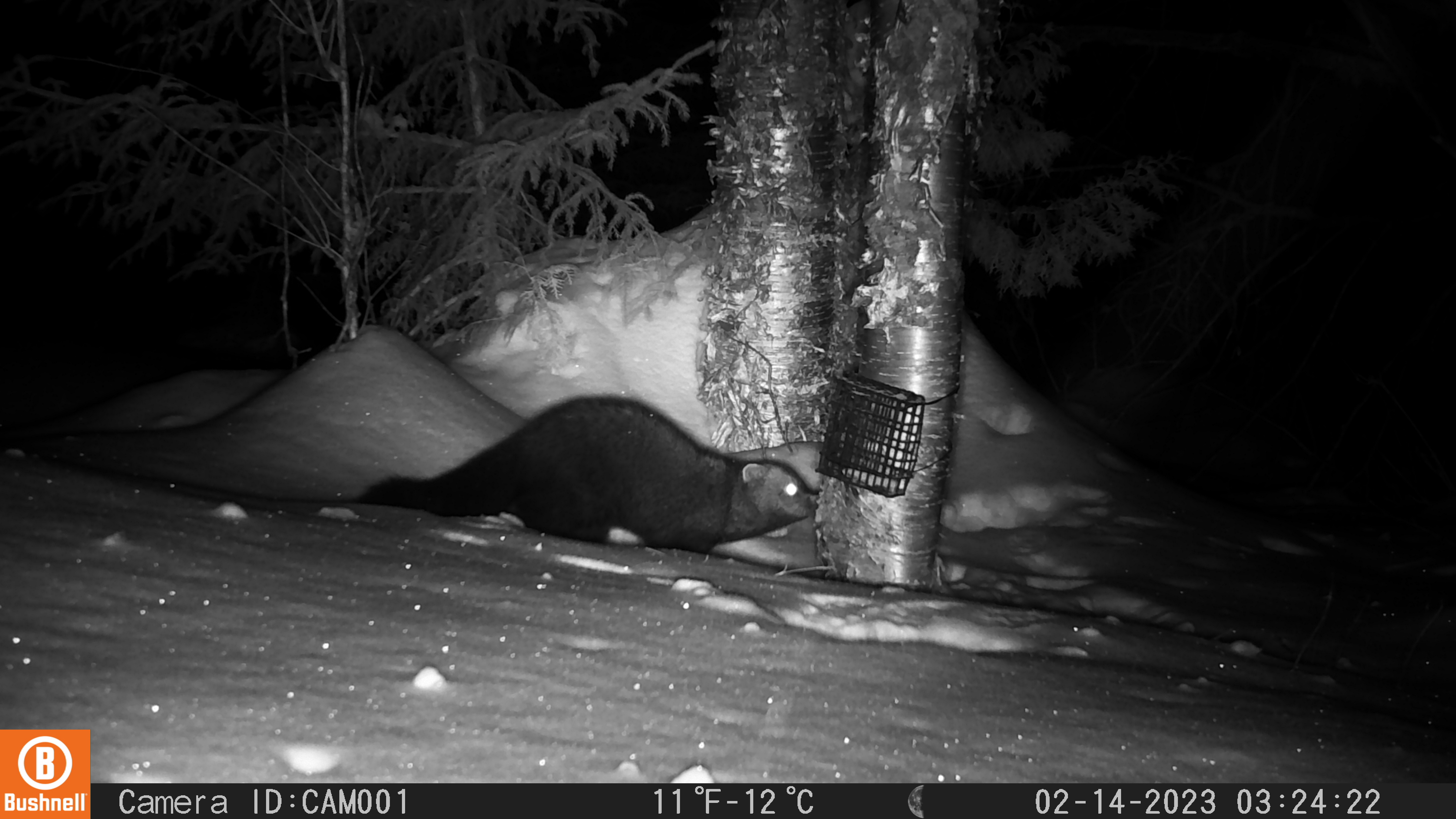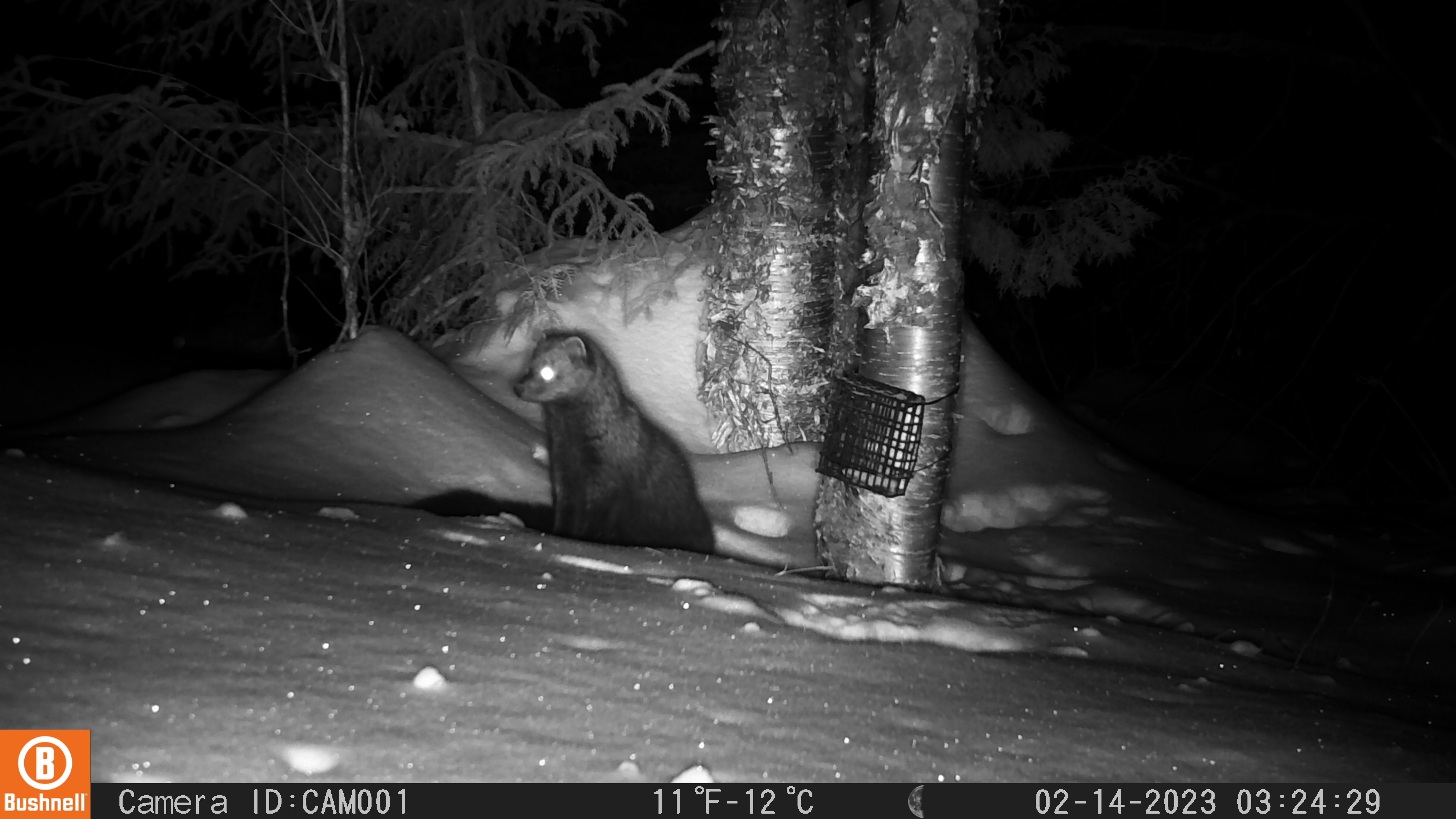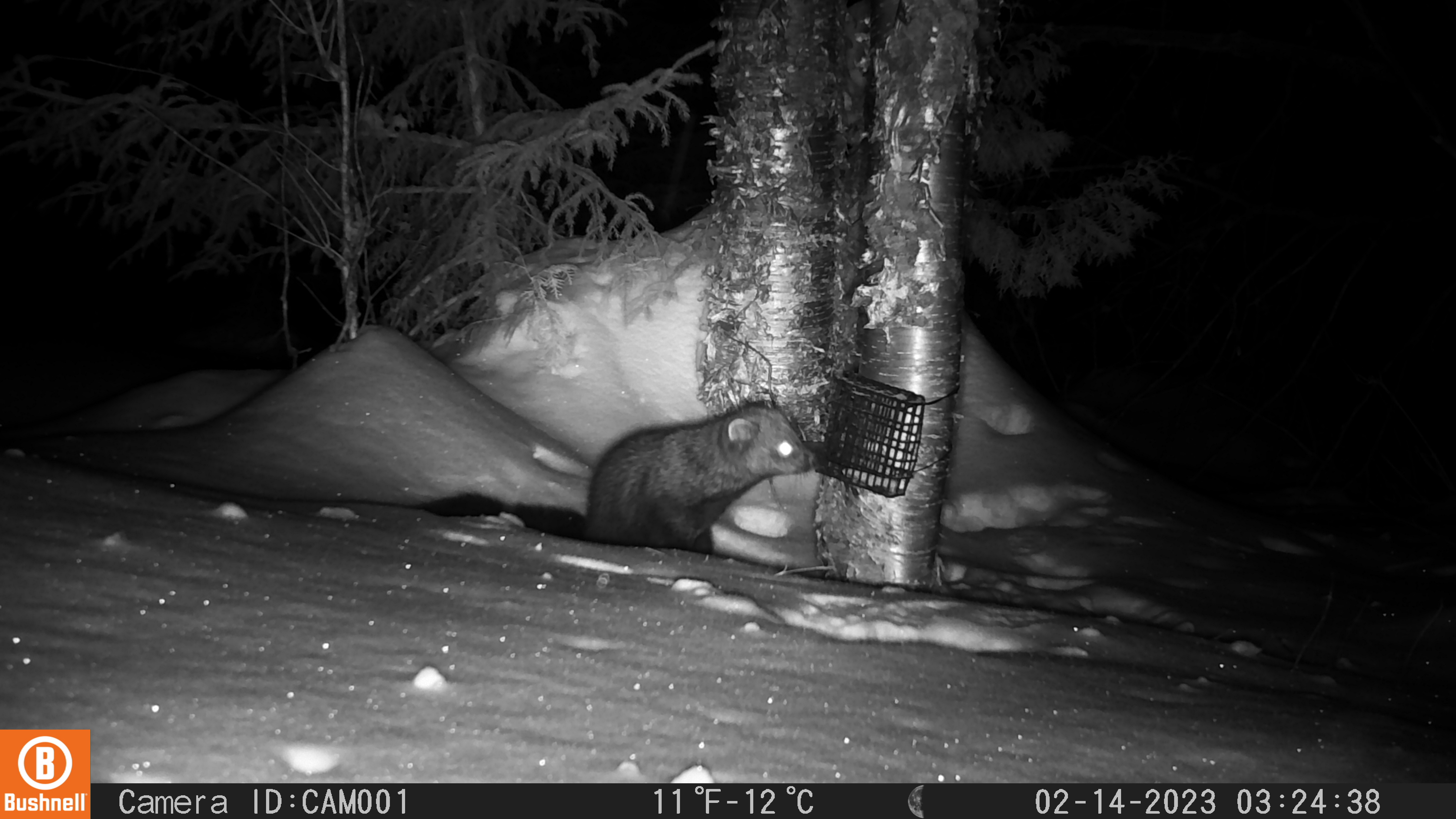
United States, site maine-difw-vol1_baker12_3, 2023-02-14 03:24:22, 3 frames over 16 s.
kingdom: Animalia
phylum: Chordata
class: Mammalia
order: Carnivora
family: Mustelidae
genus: Pekania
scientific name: Pekania pennanti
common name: fisher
Fisher (Pekania pennanti).